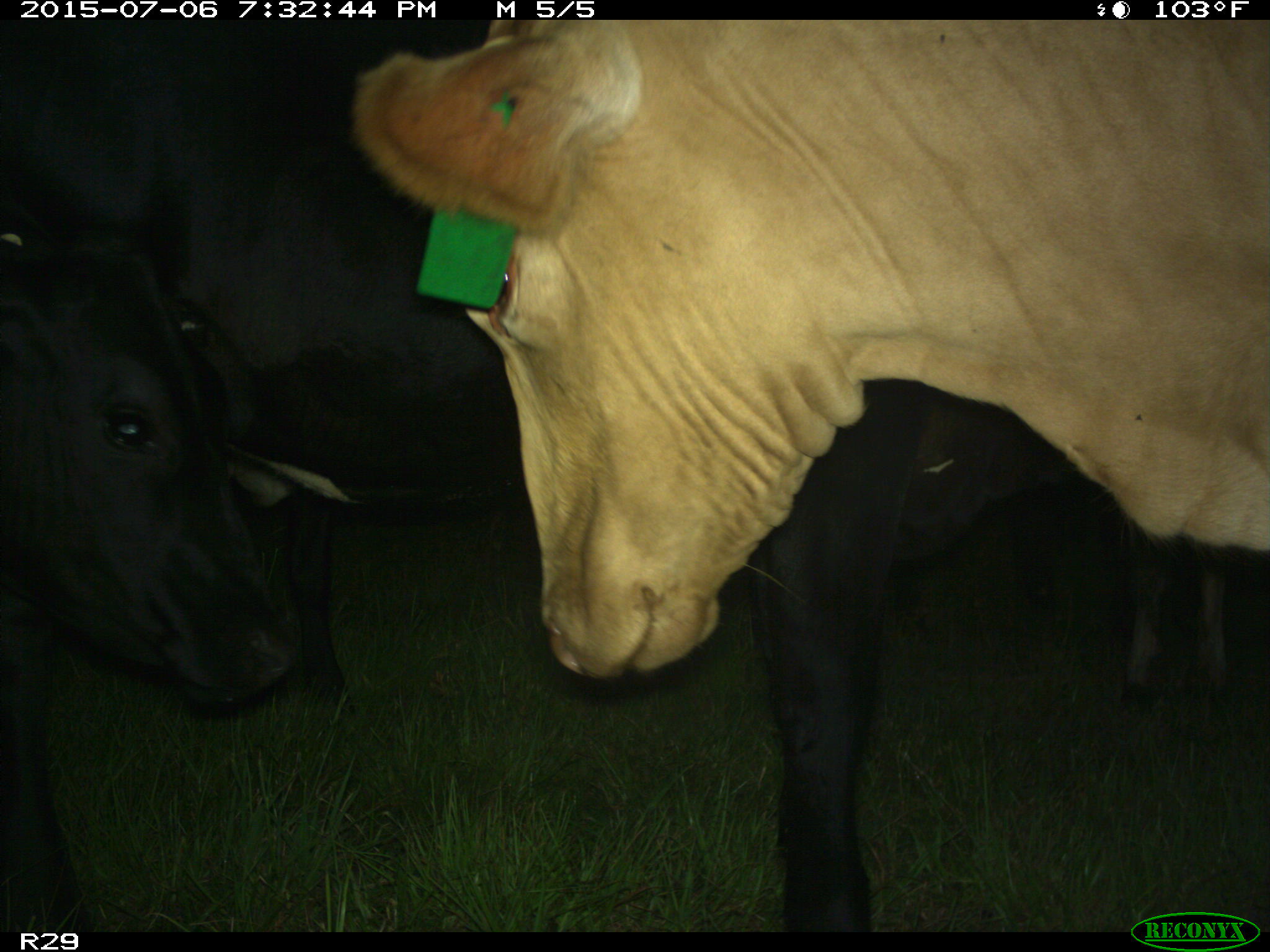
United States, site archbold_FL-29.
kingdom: Animalia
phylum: Chordata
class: Mammalia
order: Artiodactyla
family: Bovidae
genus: Bos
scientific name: Bos taurus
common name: domestic cow